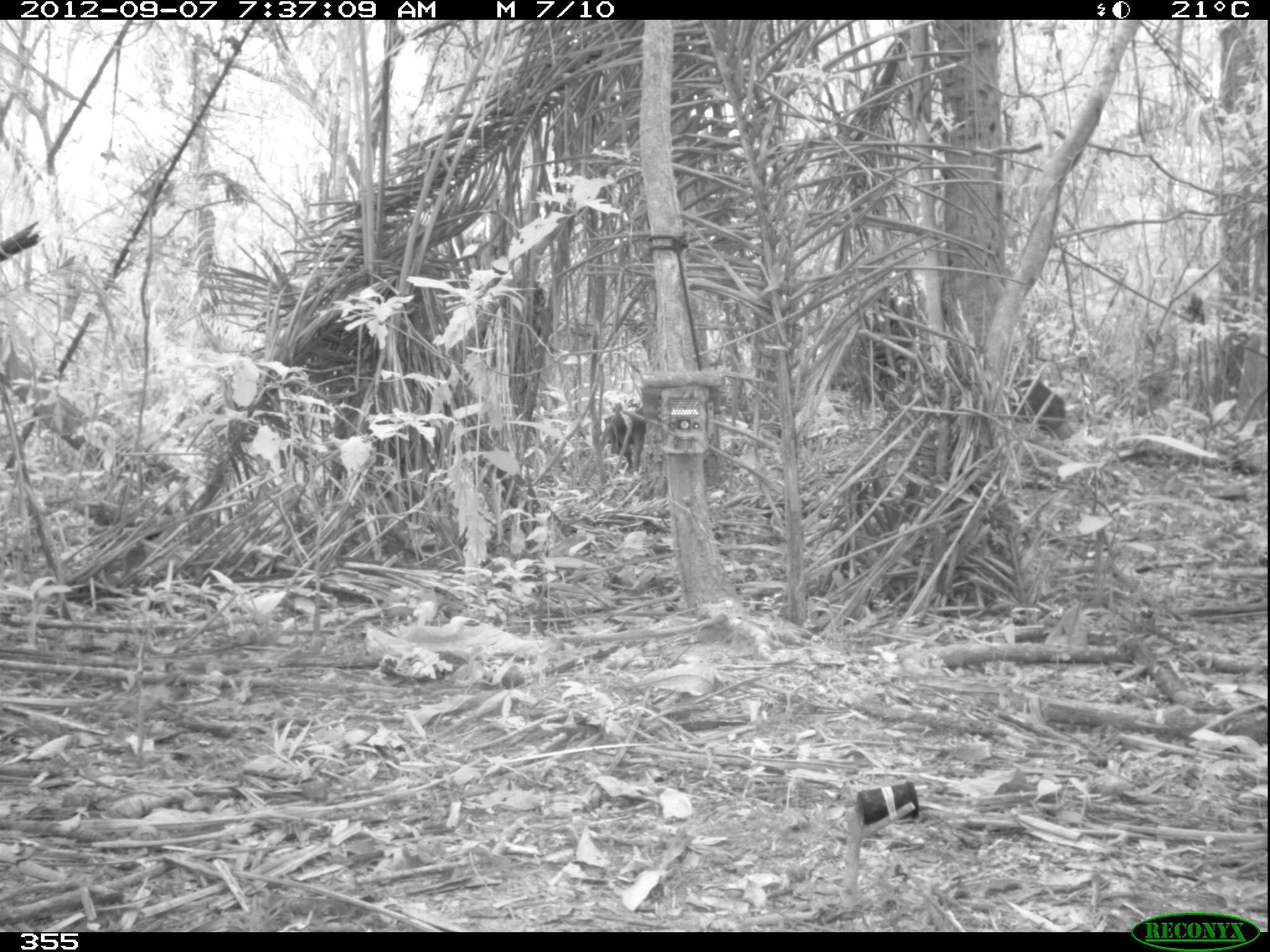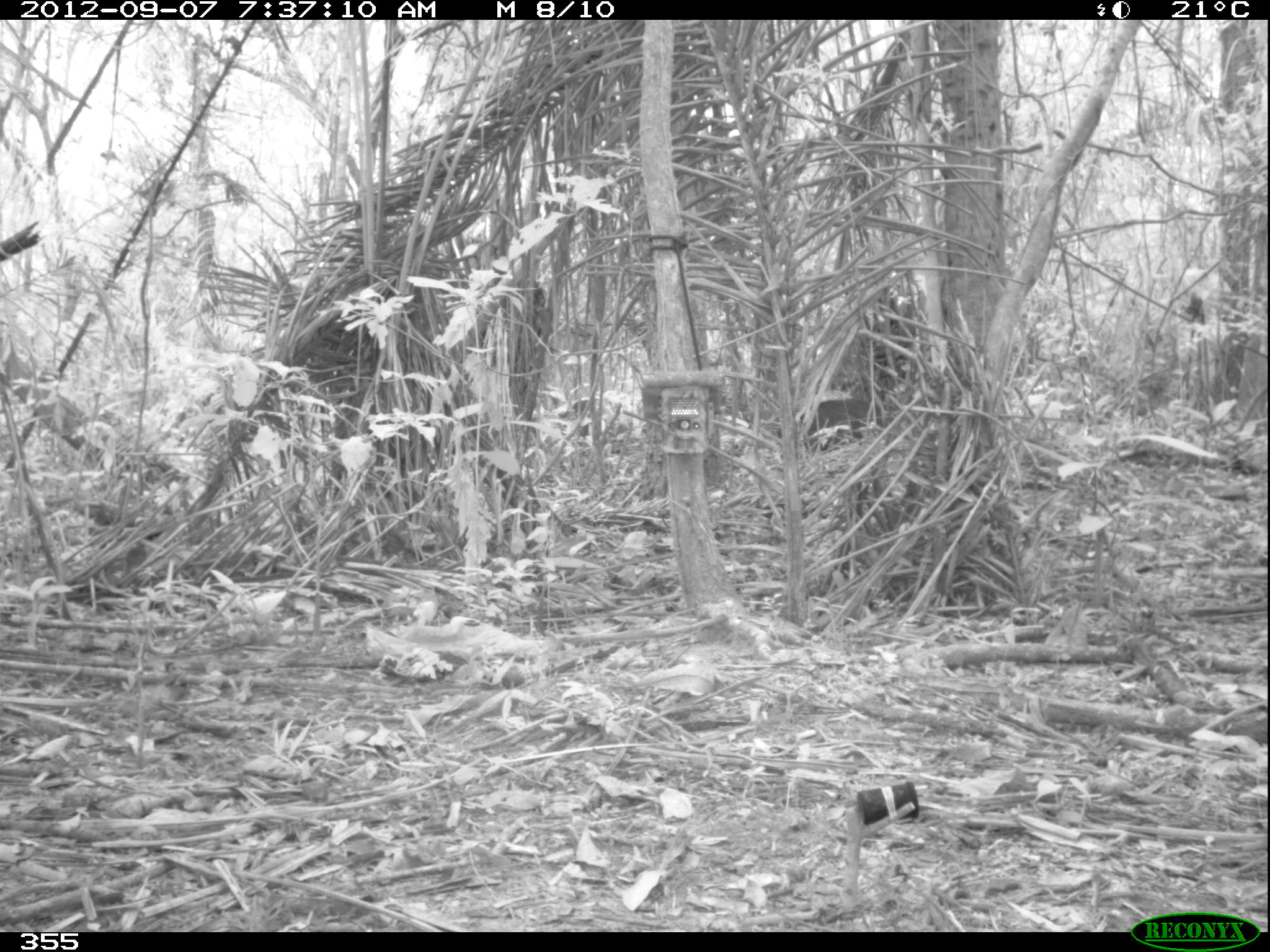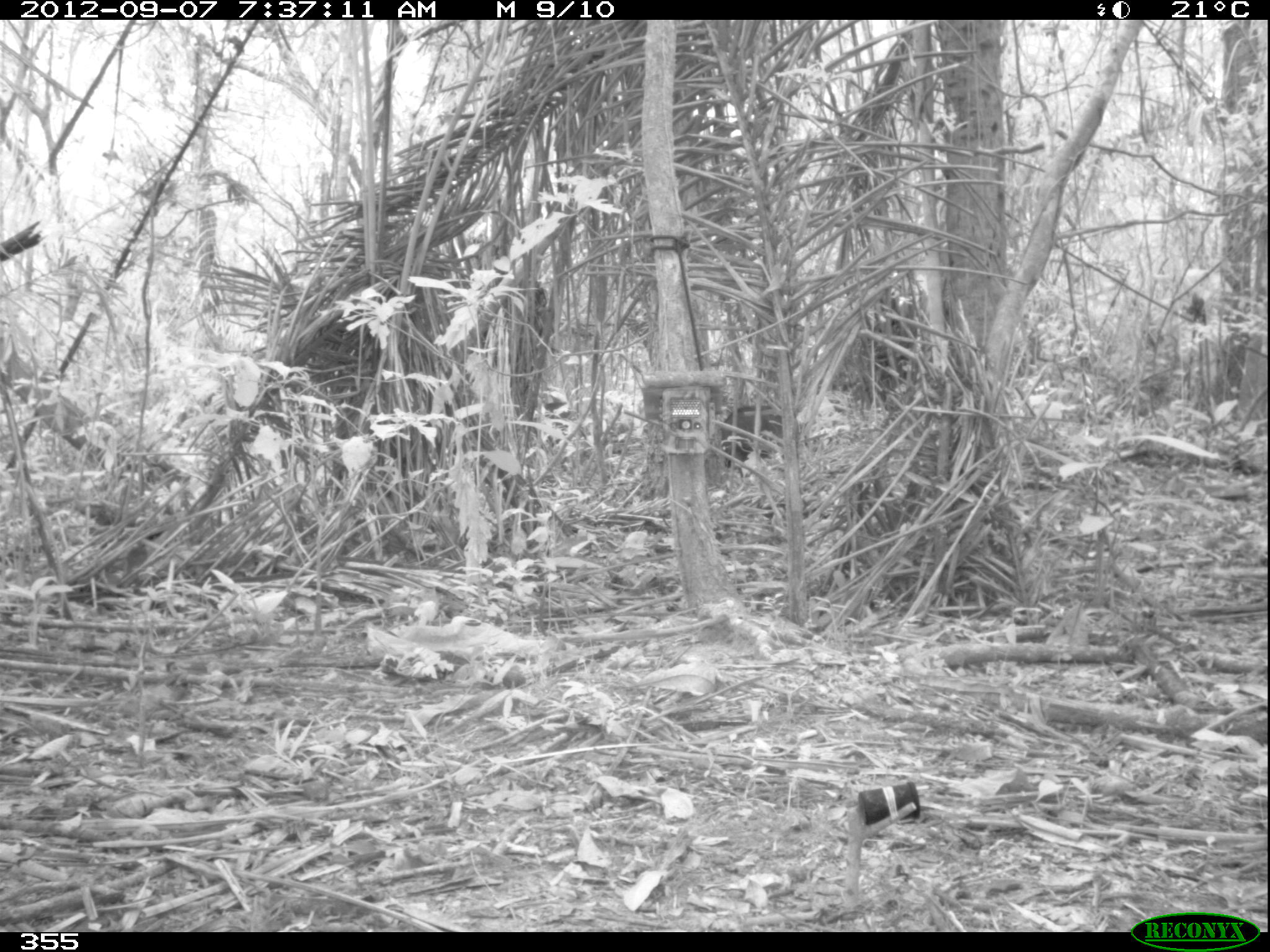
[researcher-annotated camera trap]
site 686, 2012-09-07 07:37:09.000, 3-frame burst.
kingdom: Animalia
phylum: Chordata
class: Mammalia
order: Artiodactyla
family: Tayassuidae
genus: Tayassu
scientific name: Tayassu pecari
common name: white-lipped peccary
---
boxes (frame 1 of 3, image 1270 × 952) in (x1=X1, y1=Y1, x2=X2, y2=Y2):
tayassu pecari: (x1=1008, y1=378, x2=1074, y2=442); (x1=609, y1=405, x2=645, y2=476)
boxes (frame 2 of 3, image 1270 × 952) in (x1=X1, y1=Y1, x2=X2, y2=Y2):
tayassu pecari: (x1=808, y1=399, x2=883, y2=449)